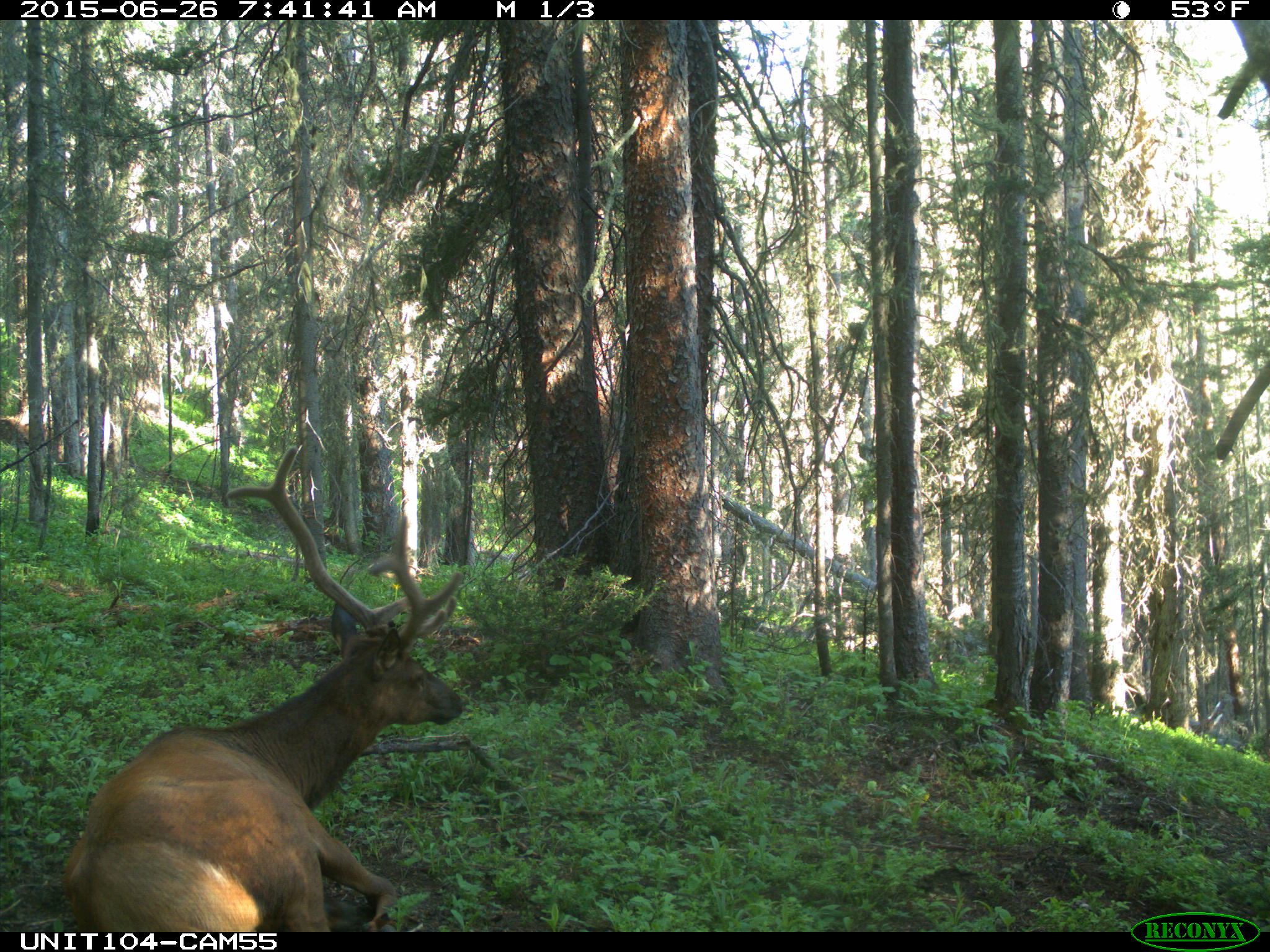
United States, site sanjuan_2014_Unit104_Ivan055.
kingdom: Animalia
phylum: Chordata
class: Mammalia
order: Artiodactyla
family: Cervidae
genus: Cervus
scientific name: Cervus elaphus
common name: red deer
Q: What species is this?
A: Cervus elaphus (red deer).